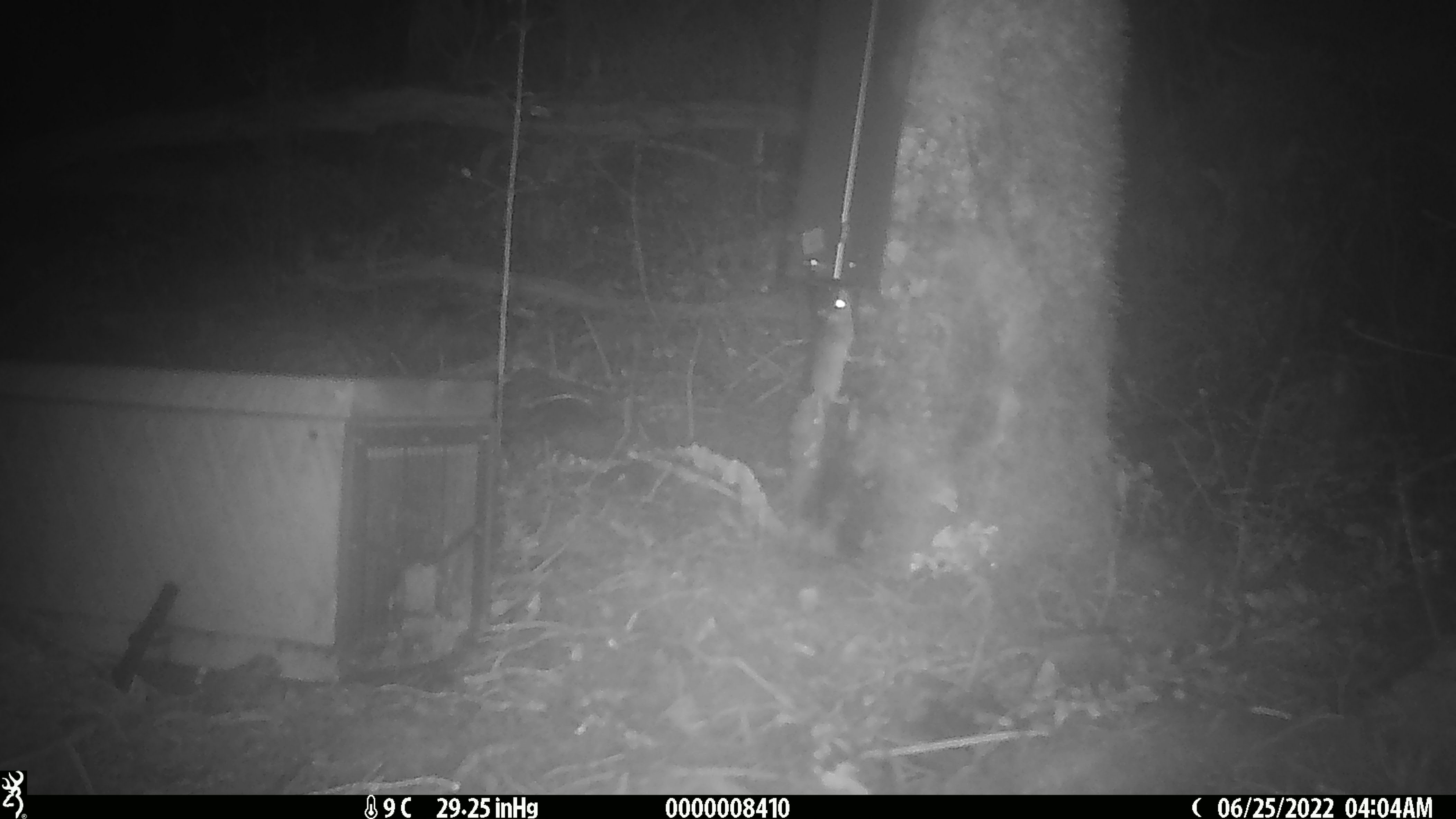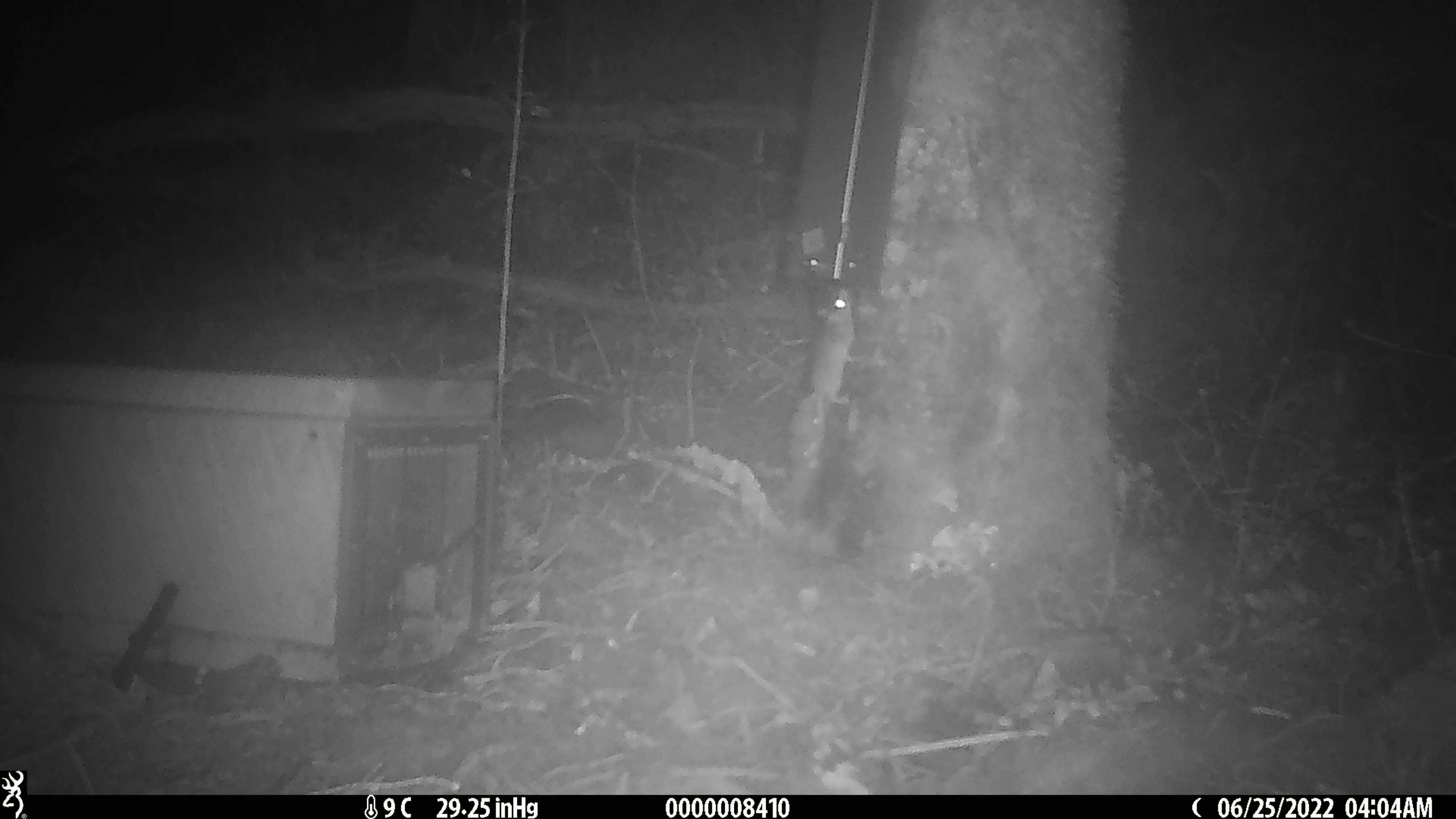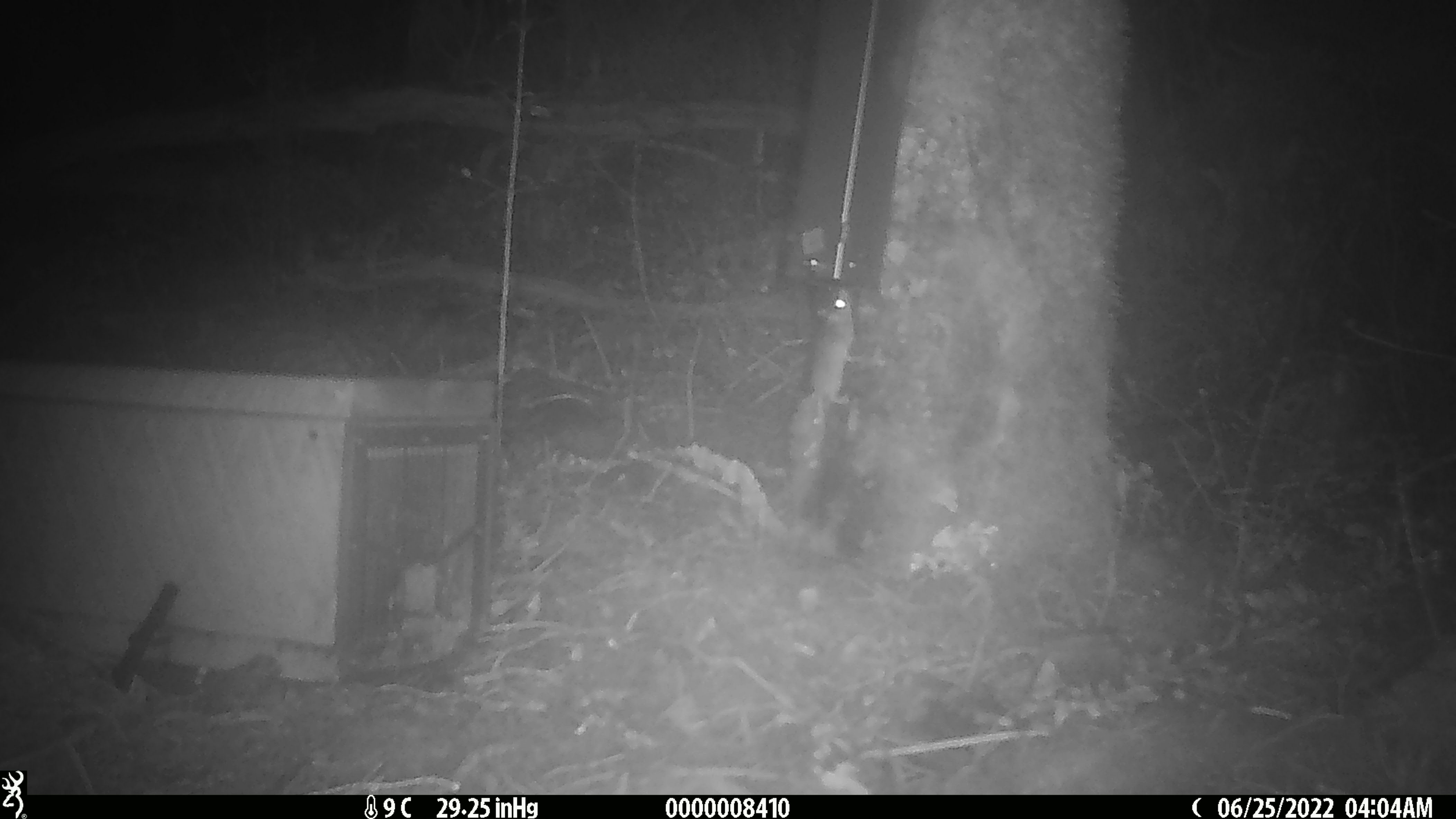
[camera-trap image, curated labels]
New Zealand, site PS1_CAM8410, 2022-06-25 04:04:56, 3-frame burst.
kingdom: Animalia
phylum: Chordata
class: Mammalia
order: Rodentia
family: Muridae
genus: Mus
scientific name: Mus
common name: mouse